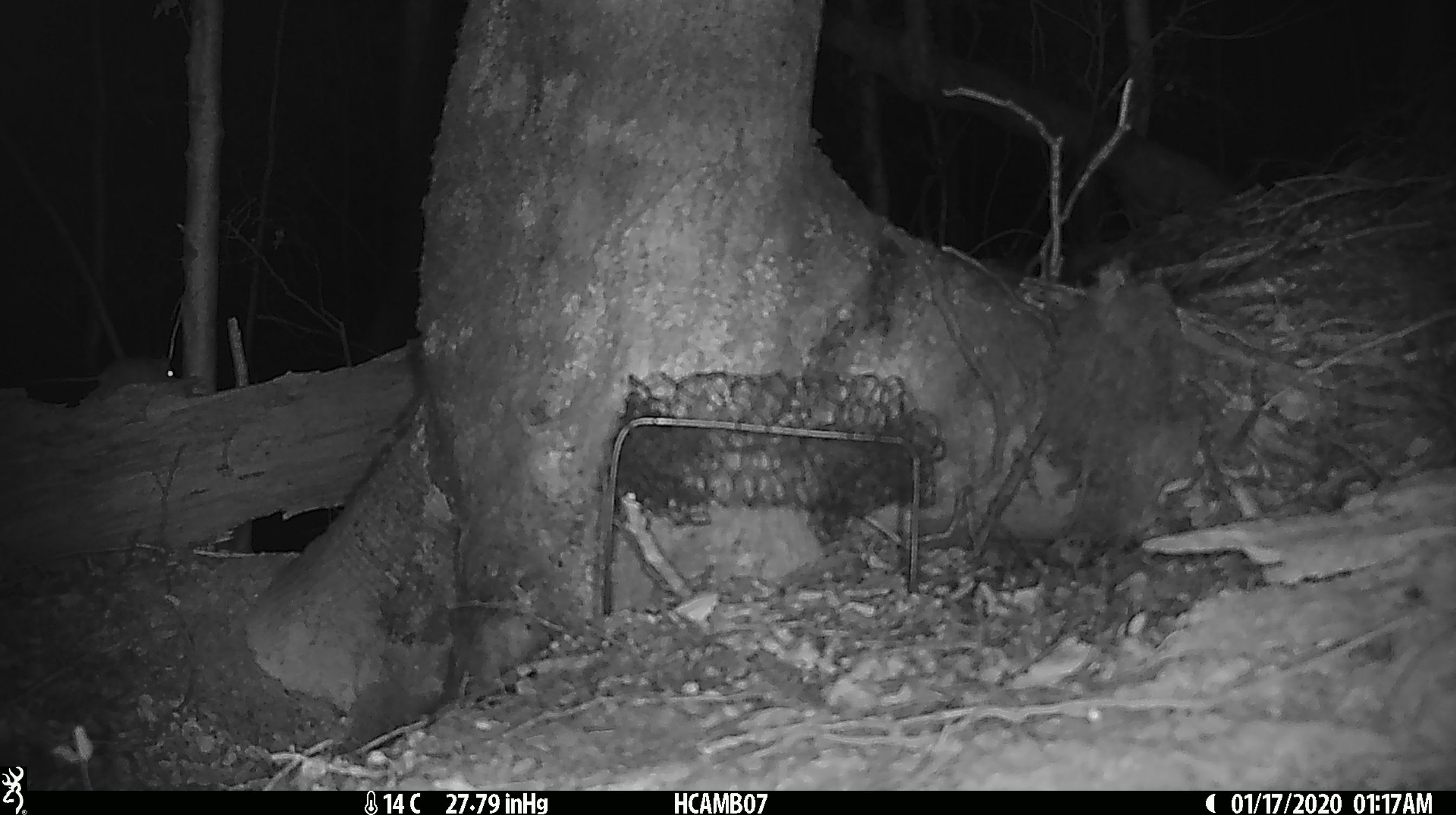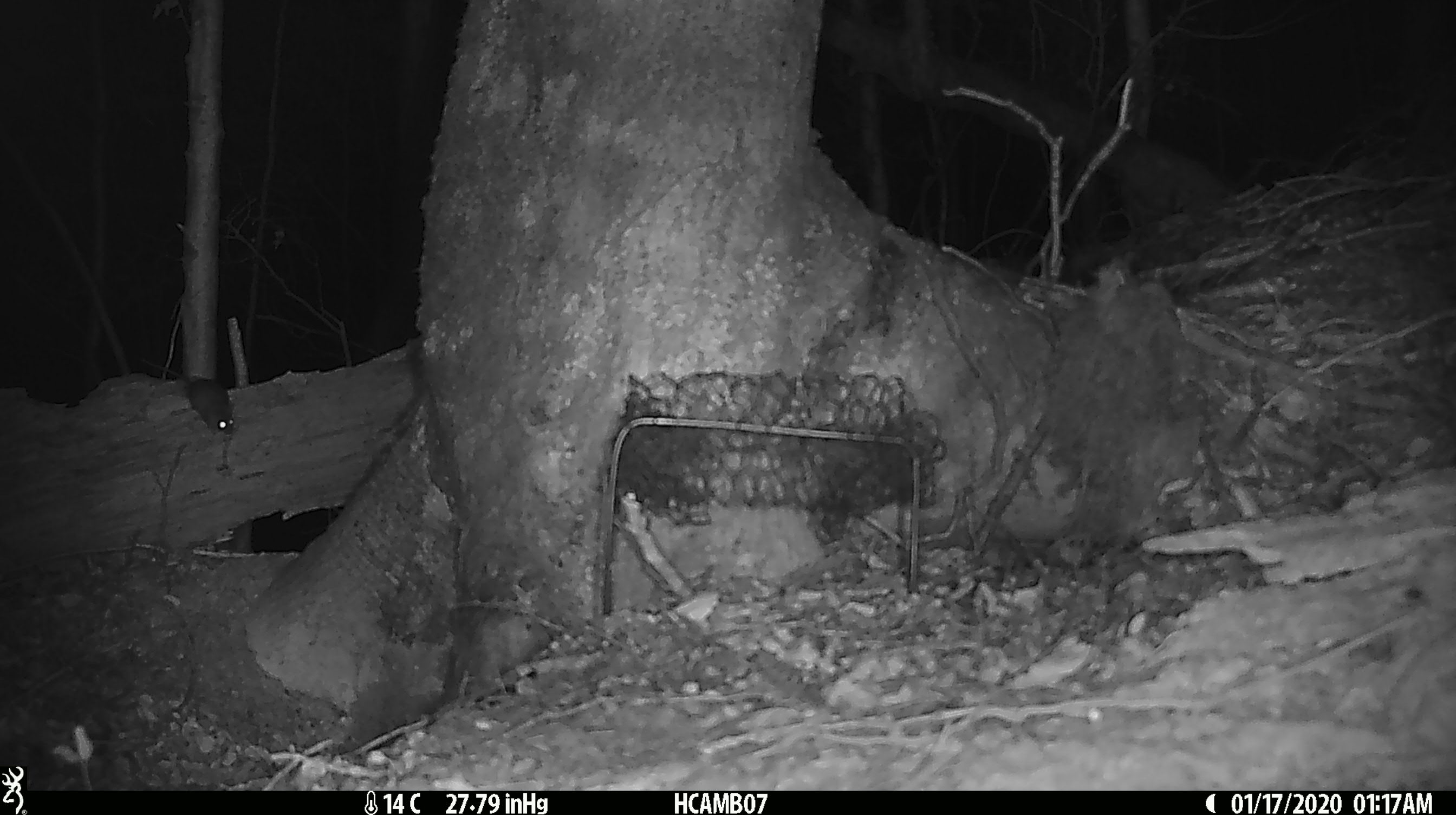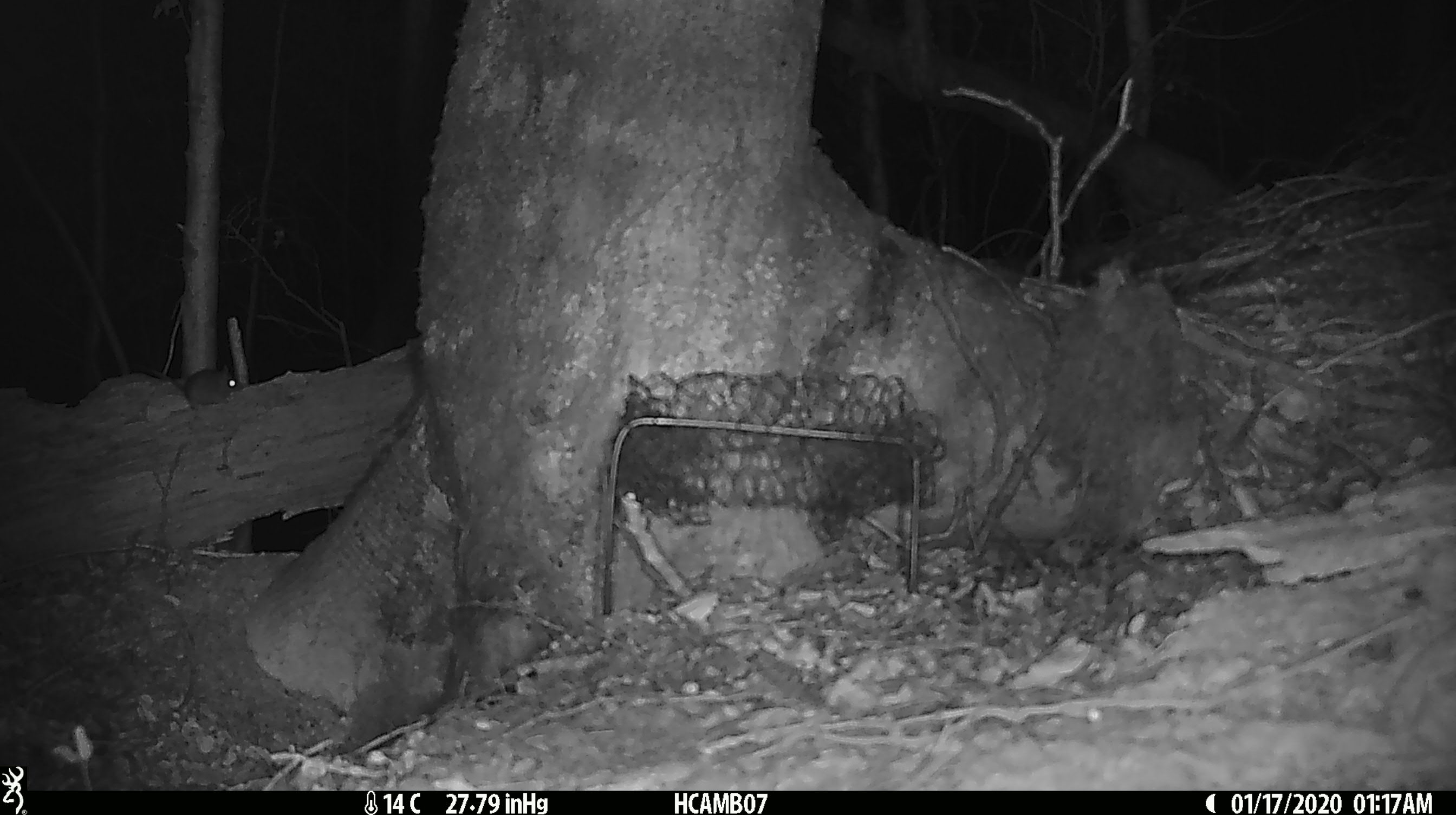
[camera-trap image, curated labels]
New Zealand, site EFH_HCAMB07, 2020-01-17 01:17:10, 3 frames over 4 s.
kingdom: Animalia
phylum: Chordata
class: Mammalia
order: Rodentia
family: Muridae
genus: Mus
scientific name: Mus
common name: mouse